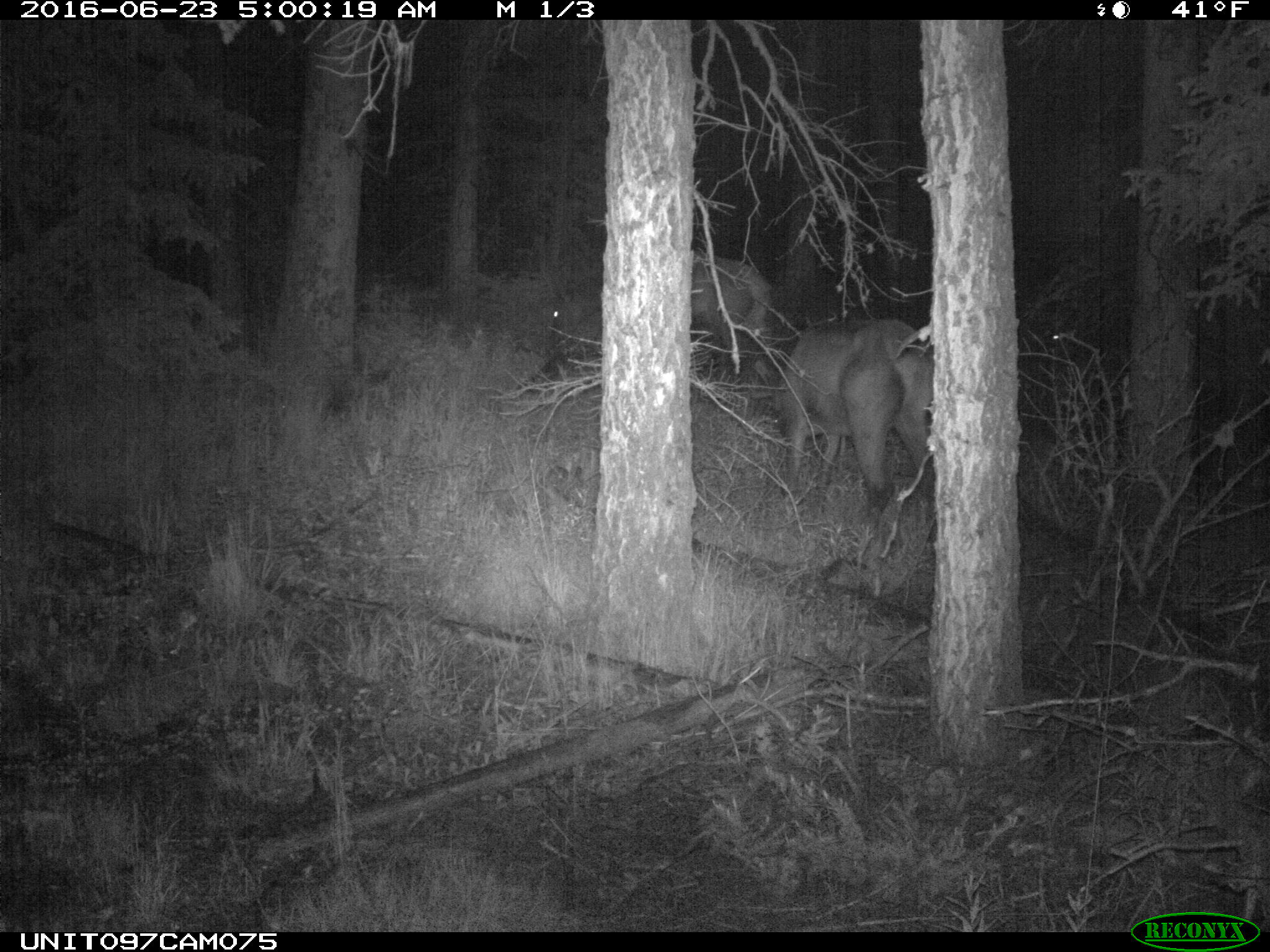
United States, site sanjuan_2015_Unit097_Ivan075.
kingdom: Animalia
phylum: Chordata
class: Mammalia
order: Artiodactyla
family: Cervidae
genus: Cervus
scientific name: Cervus elaphus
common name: red deer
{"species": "Cervus elaphus (red deer)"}